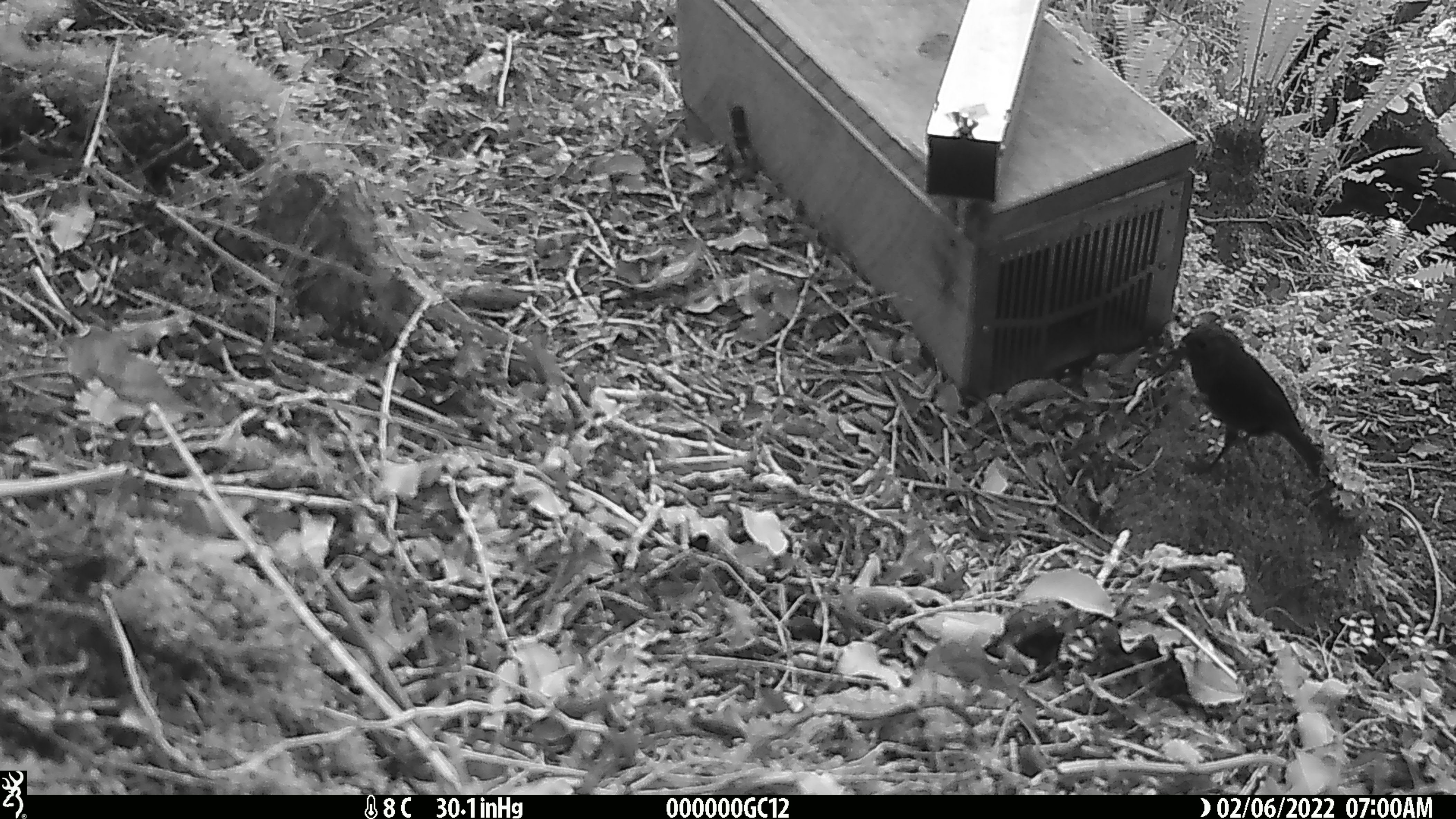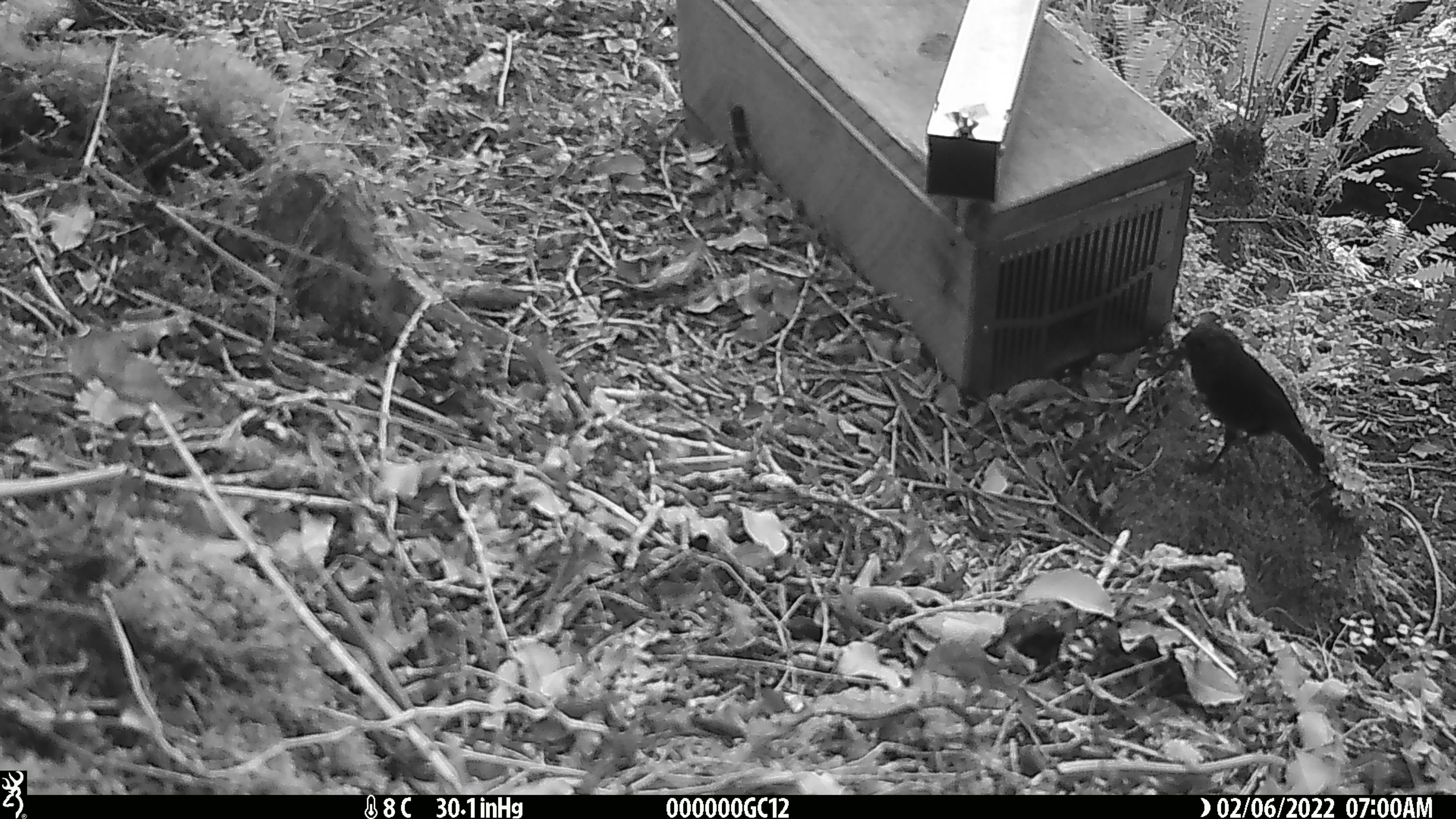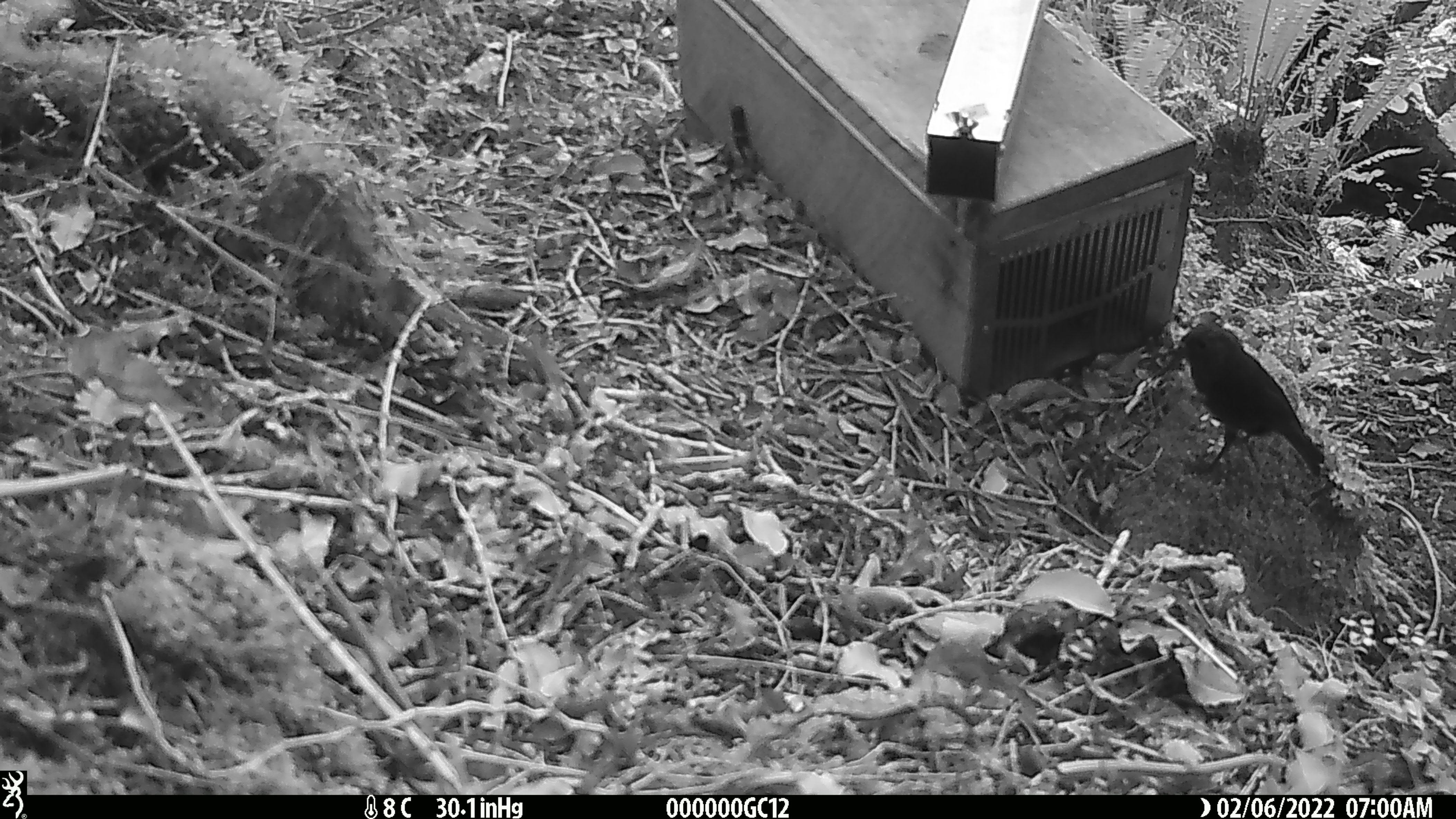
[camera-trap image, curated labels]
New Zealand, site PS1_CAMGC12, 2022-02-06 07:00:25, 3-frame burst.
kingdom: Animalia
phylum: Chordata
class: Aves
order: Passeriformes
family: Petroicidae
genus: Petroica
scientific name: Petroica australis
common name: new zealand robin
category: robin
Robin (new zealand robin) (Petroica australis).